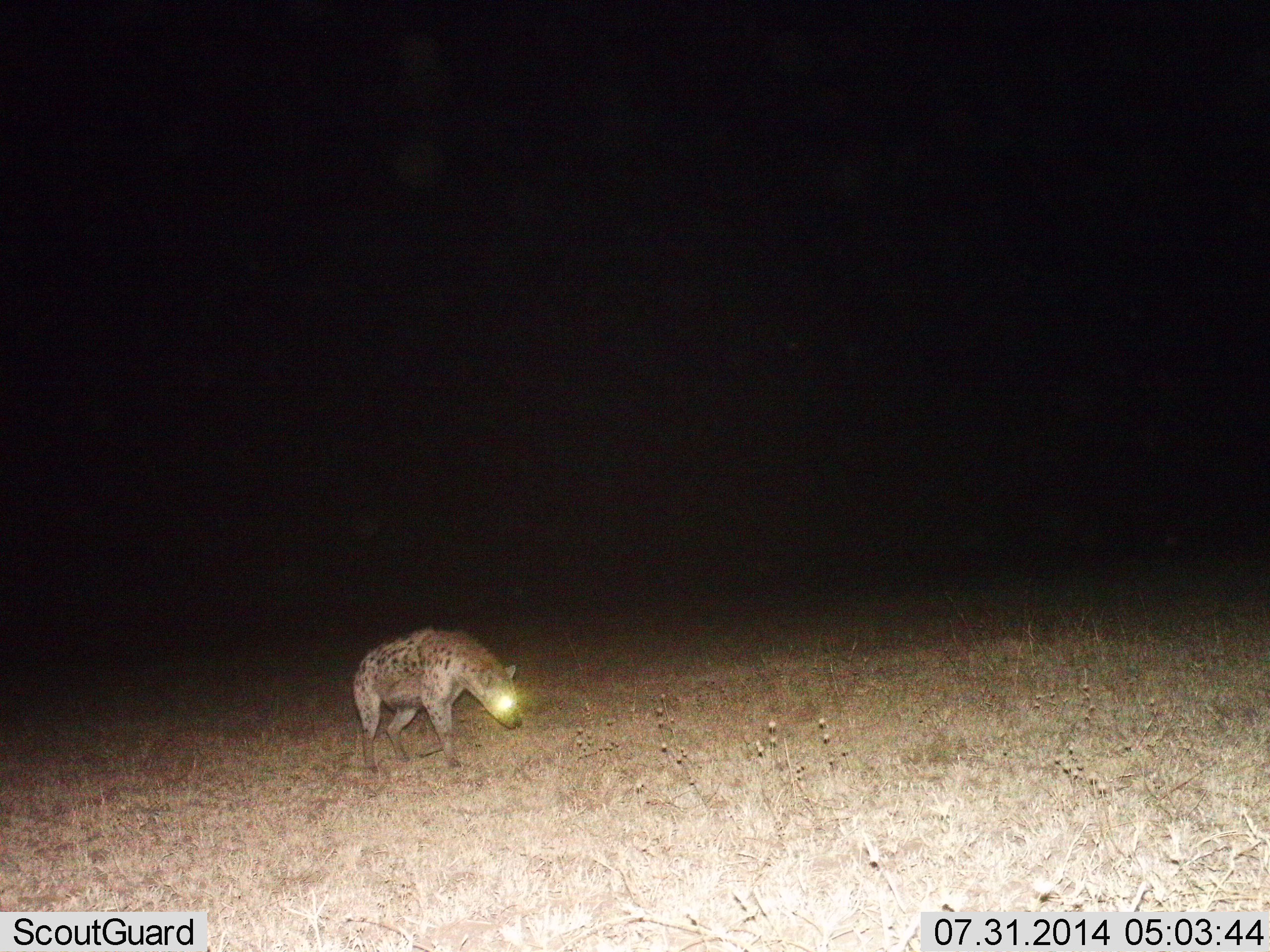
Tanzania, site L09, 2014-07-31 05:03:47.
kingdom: Animalia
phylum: Chordata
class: Mammalia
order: Carnivora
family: Hyaenidae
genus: Crocuta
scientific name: Crocuta crocuta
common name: spotted hyena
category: hyenaspotted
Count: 1.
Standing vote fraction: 0%.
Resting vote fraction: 0%.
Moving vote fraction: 100%.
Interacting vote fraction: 0%.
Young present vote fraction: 0%.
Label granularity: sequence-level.